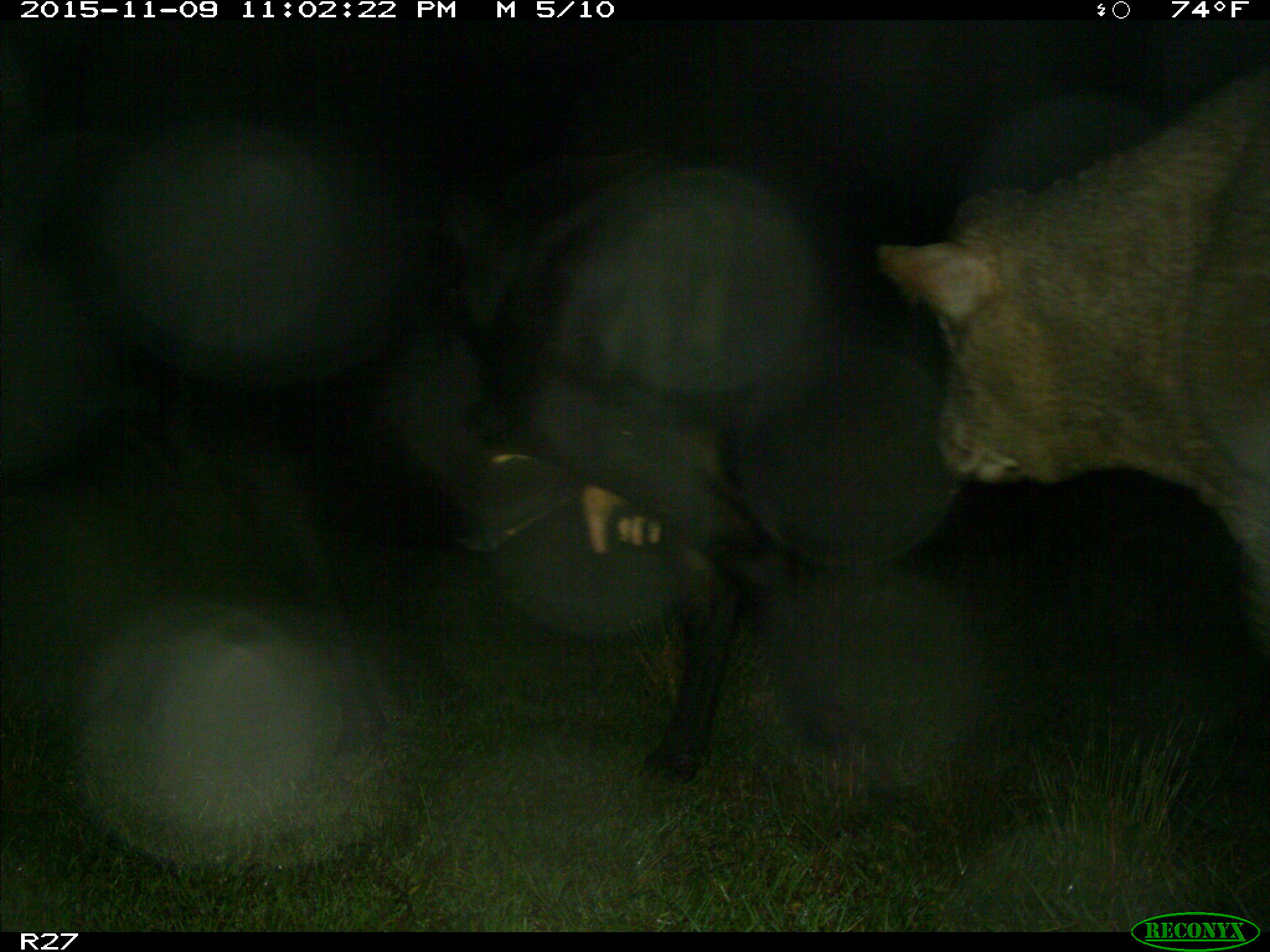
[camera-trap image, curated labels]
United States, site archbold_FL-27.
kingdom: Animalia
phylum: Chordata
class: Mammalia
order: Artiodactyla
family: Bovidae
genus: Bos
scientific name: Bos taurus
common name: domestic cow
Bos taurus (domestic cow).